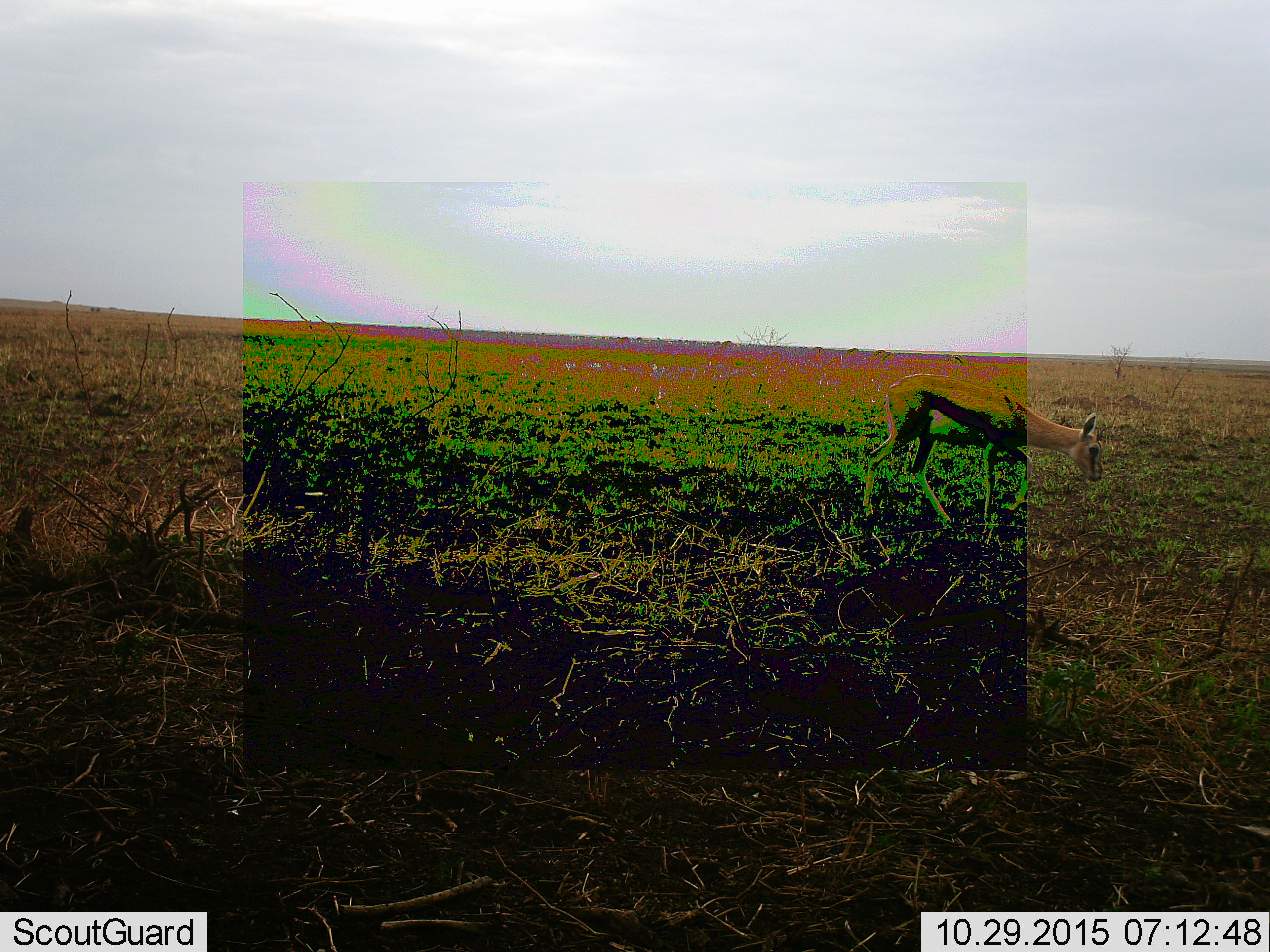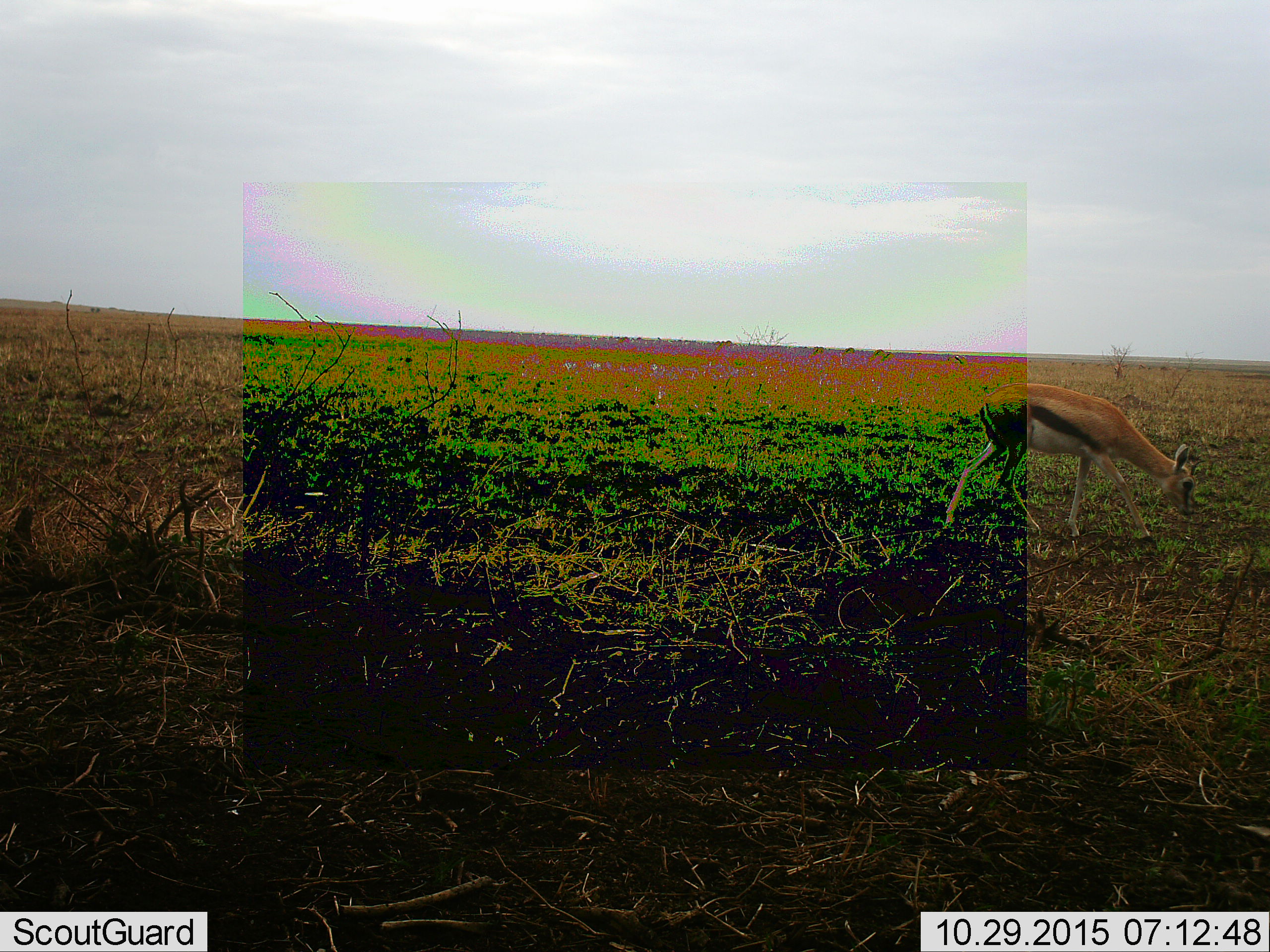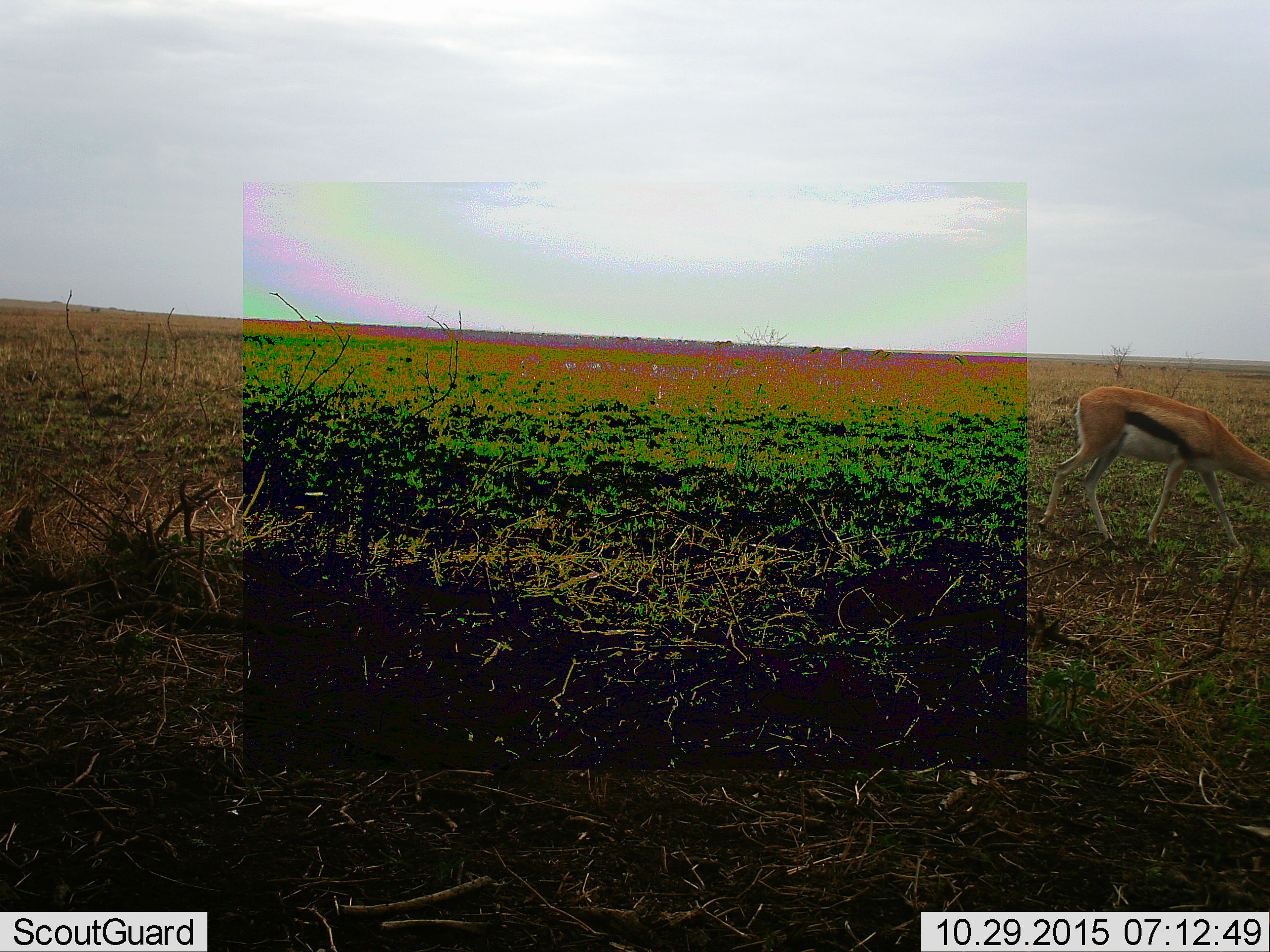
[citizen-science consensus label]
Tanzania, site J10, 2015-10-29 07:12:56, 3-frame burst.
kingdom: Animalia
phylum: Chordata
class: Mammalia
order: Artiodactyla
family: Bovidae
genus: Eudorcas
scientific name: Eudorcas thomsonii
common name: thomson's gazelle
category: gazellethomsons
Gazellethomsons (thomson's gazelle) (Eudorcas thomsonii), count 1. Behavior (volunteer vote fractions): standing 11%, resting 0%, moving 100%, interacting 0%. Young present (vote fraction): 11%. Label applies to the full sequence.